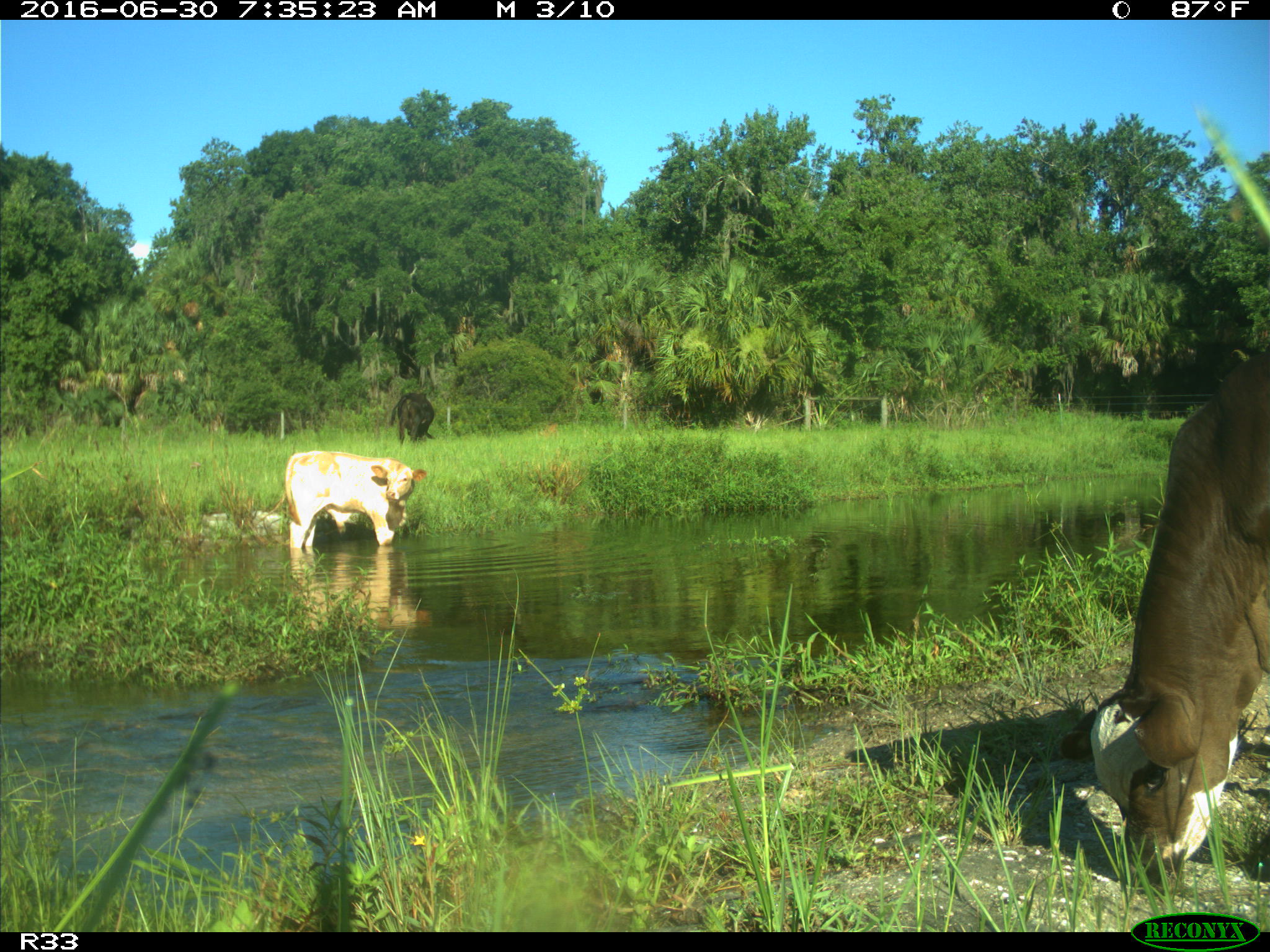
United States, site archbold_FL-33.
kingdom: Animalia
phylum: Chordata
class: Mammalia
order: Artiodactyla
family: Bovidae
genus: Bos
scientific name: Bos taurus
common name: domestic cow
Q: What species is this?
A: Bos taurus (domestic cow).